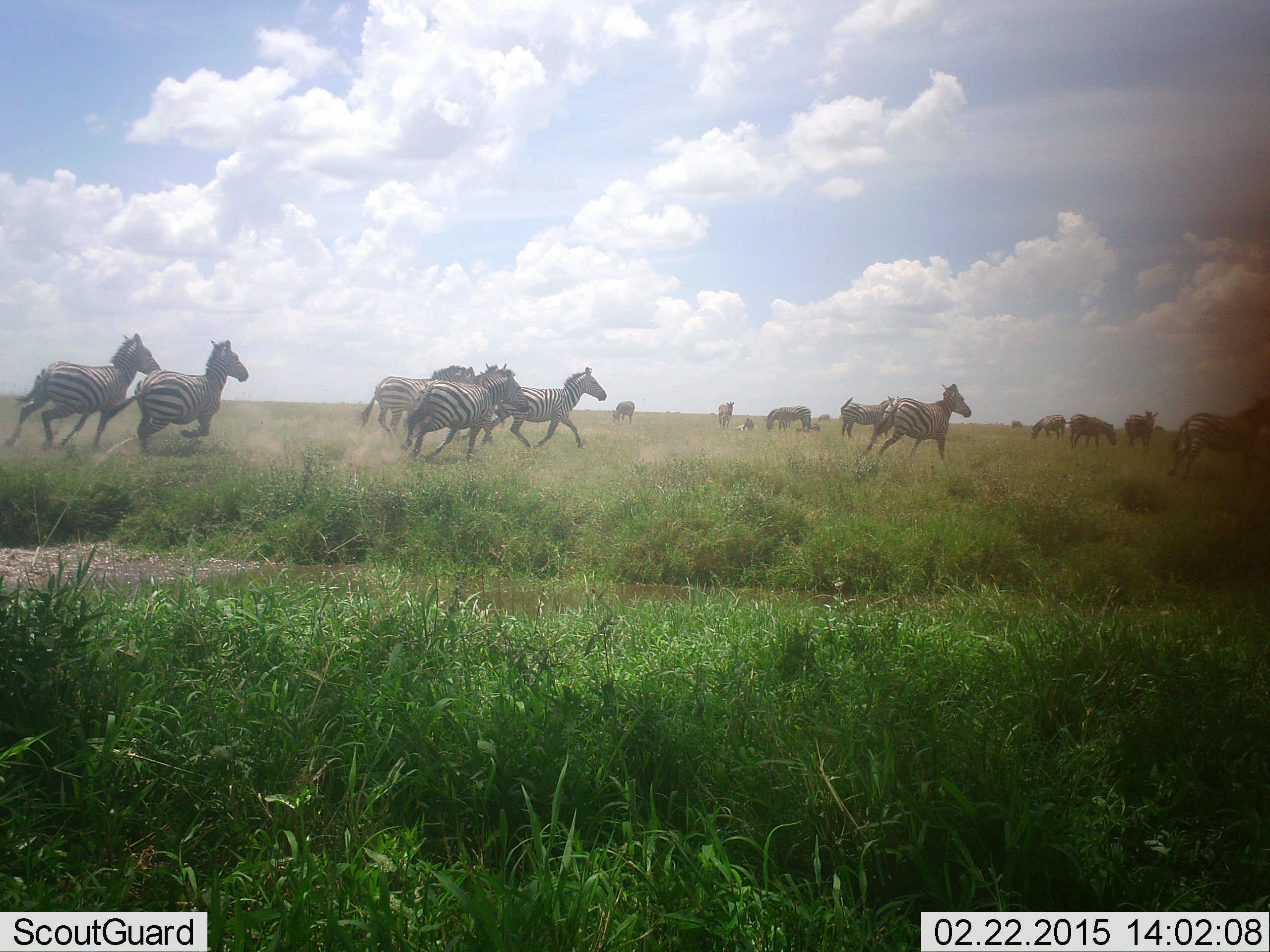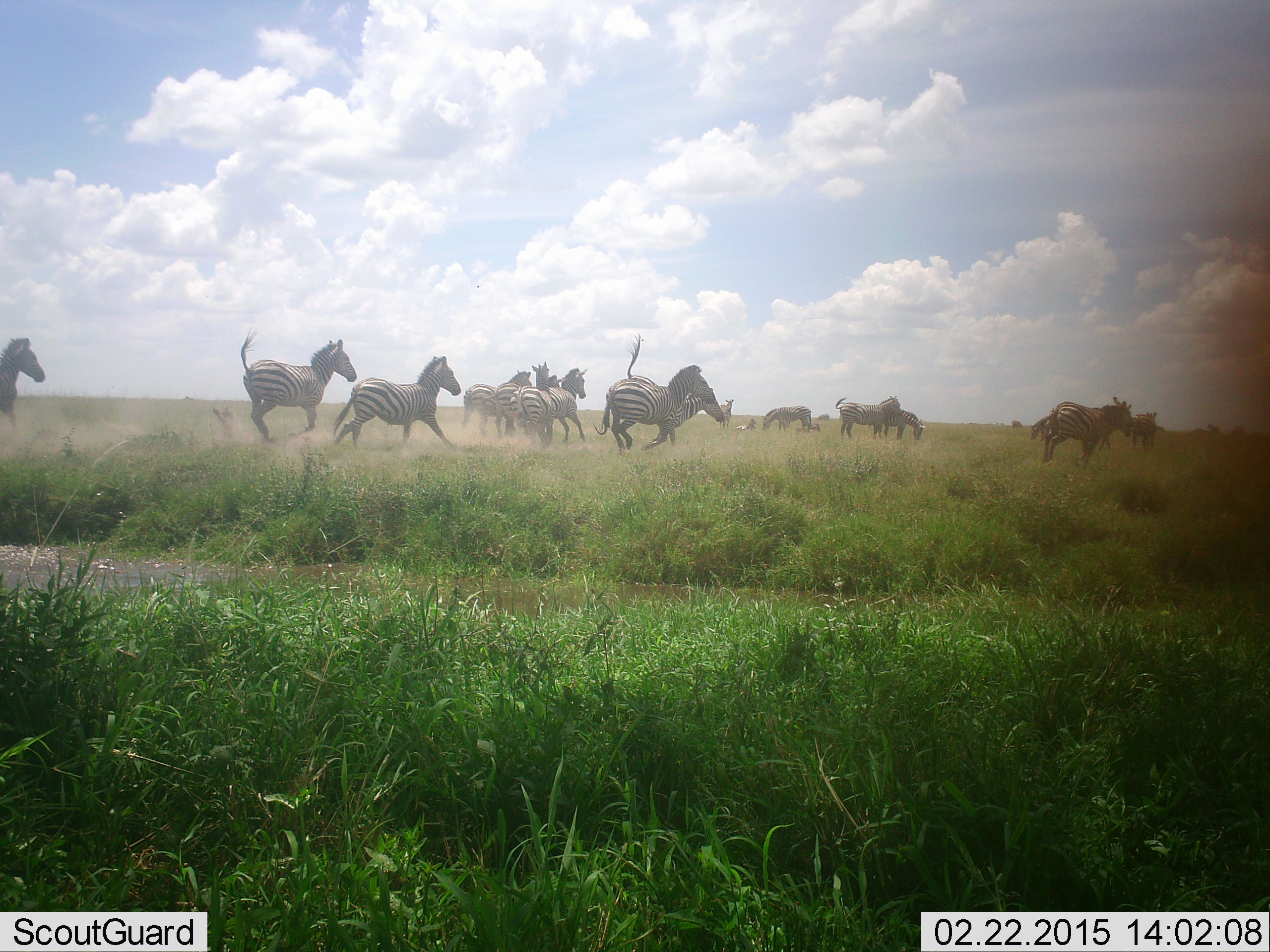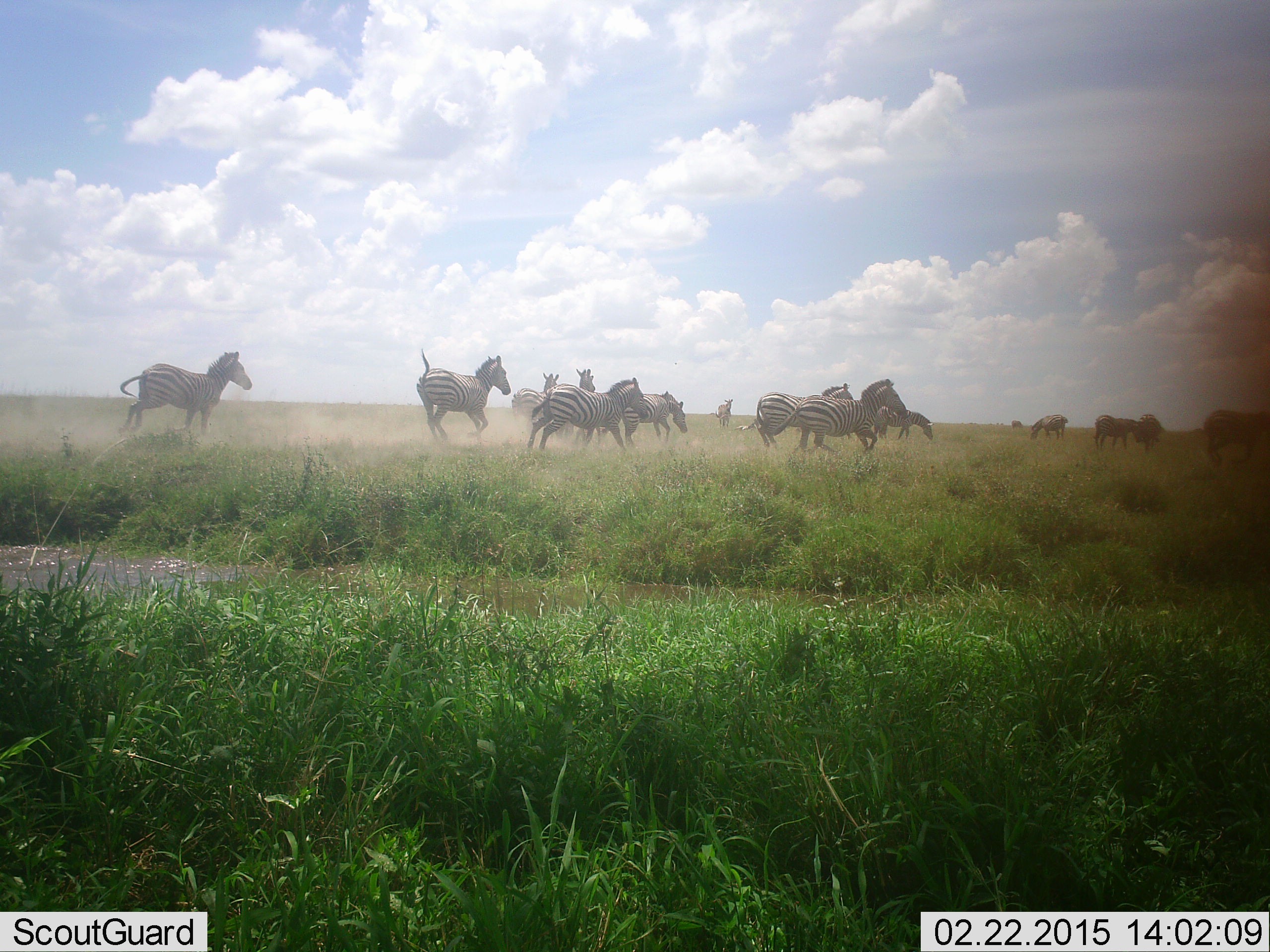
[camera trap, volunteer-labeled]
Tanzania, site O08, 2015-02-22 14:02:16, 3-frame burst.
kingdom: Animalia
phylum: Chordata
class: Mammalia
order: Perissodactyla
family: Equidae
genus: Equus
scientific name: Equus quagga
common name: plains zebra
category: zebra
Zebra (plains zebra) (Equus quagga), count 11-50. Behavior (volunteer vote fractions): standing 27%, resting 9%, moving 91%, interacting 9%. Young present (vote fraction): 0%. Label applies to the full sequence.